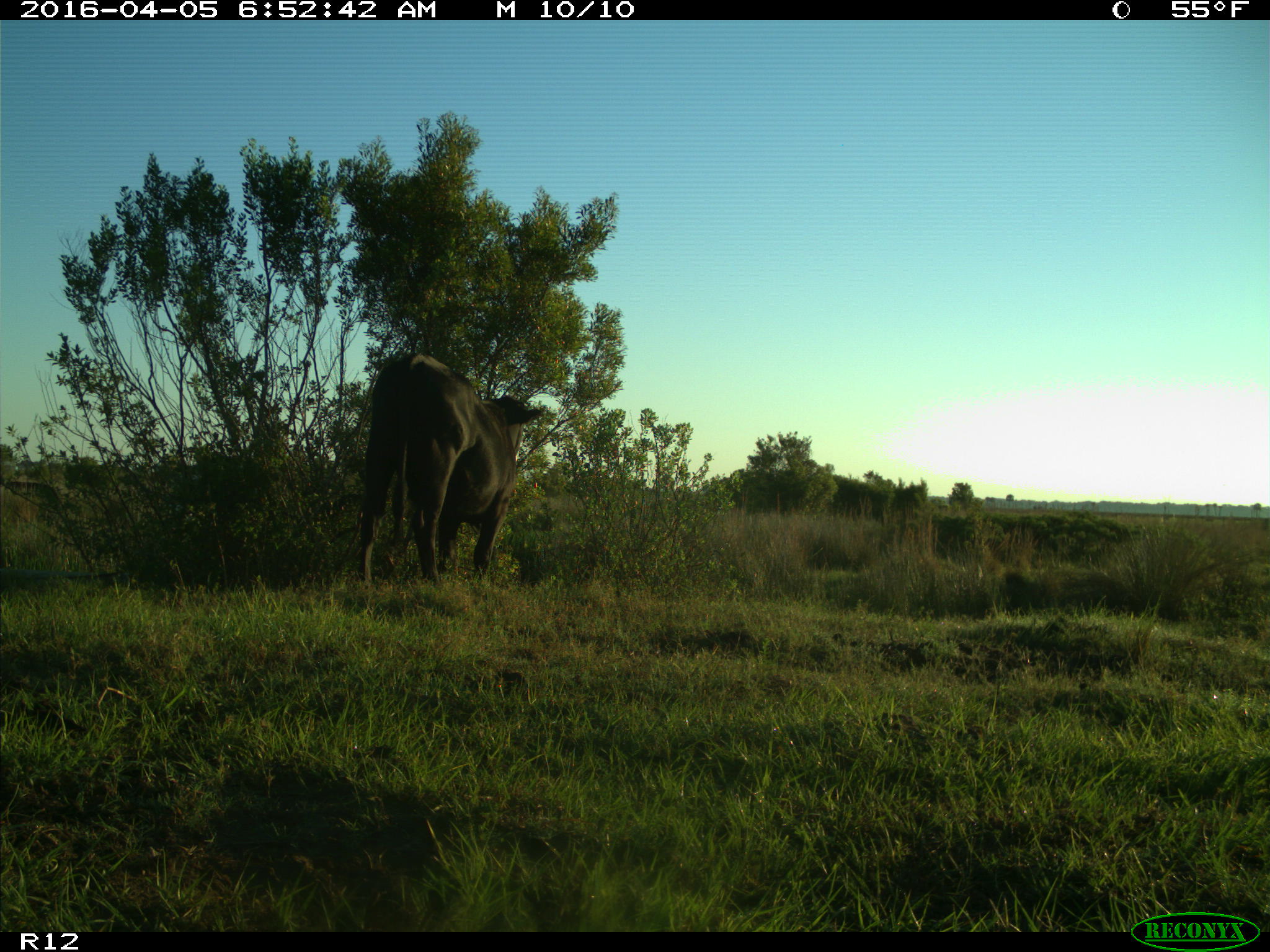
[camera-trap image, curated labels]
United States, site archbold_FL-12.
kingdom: Animalia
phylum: Chordata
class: Mammalia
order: Artiodactyla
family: Bovidae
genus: Bos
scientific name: Bos taurus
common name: domestic cow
Bos taurus (domestic cow).